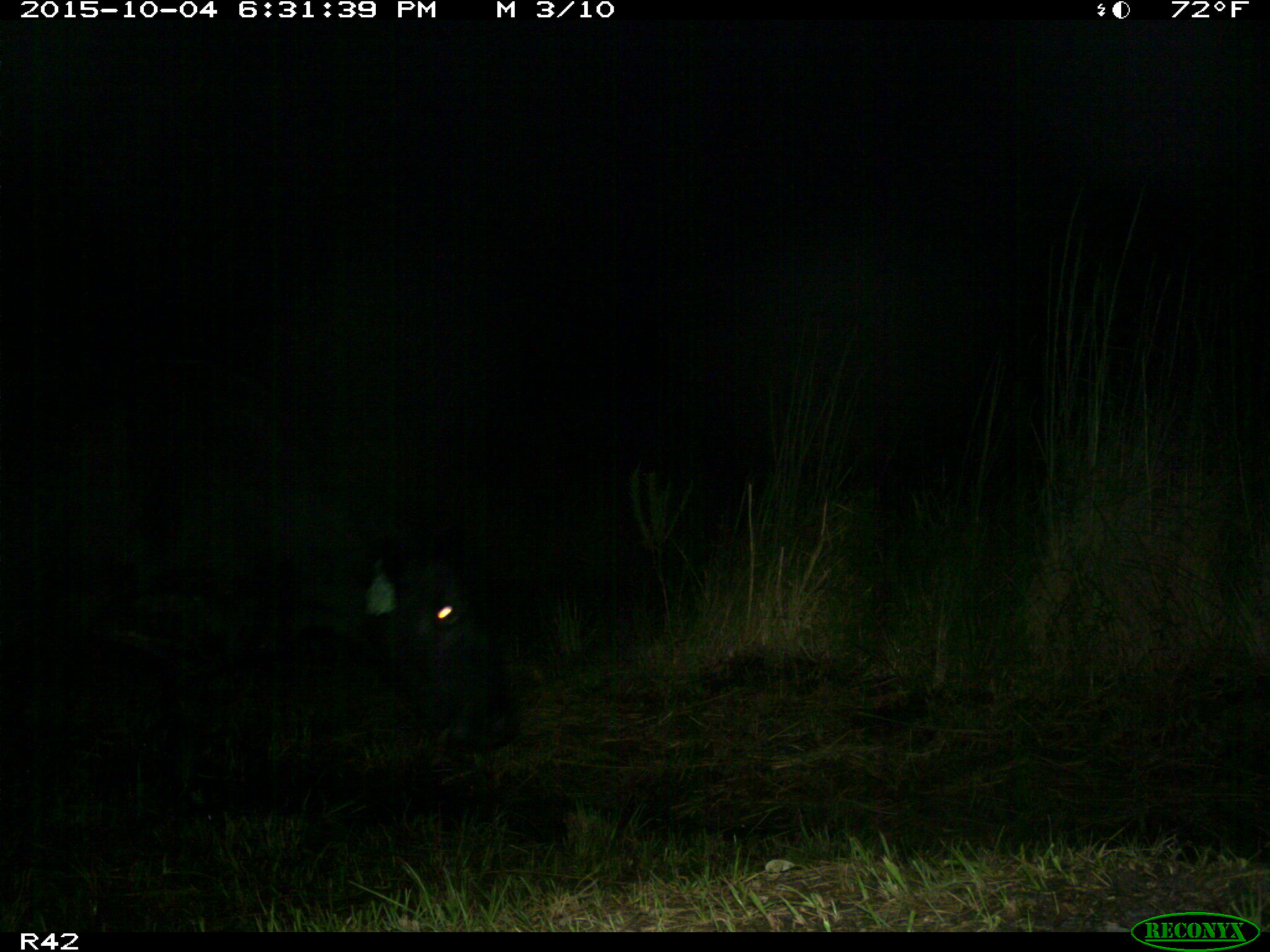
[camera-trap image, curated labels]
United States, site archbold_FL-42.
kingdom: Animalia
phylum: Chordata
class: Mammalia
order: Artiodactyla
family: Bovidae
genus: Bos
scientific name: Bos taurus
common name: domestic cow